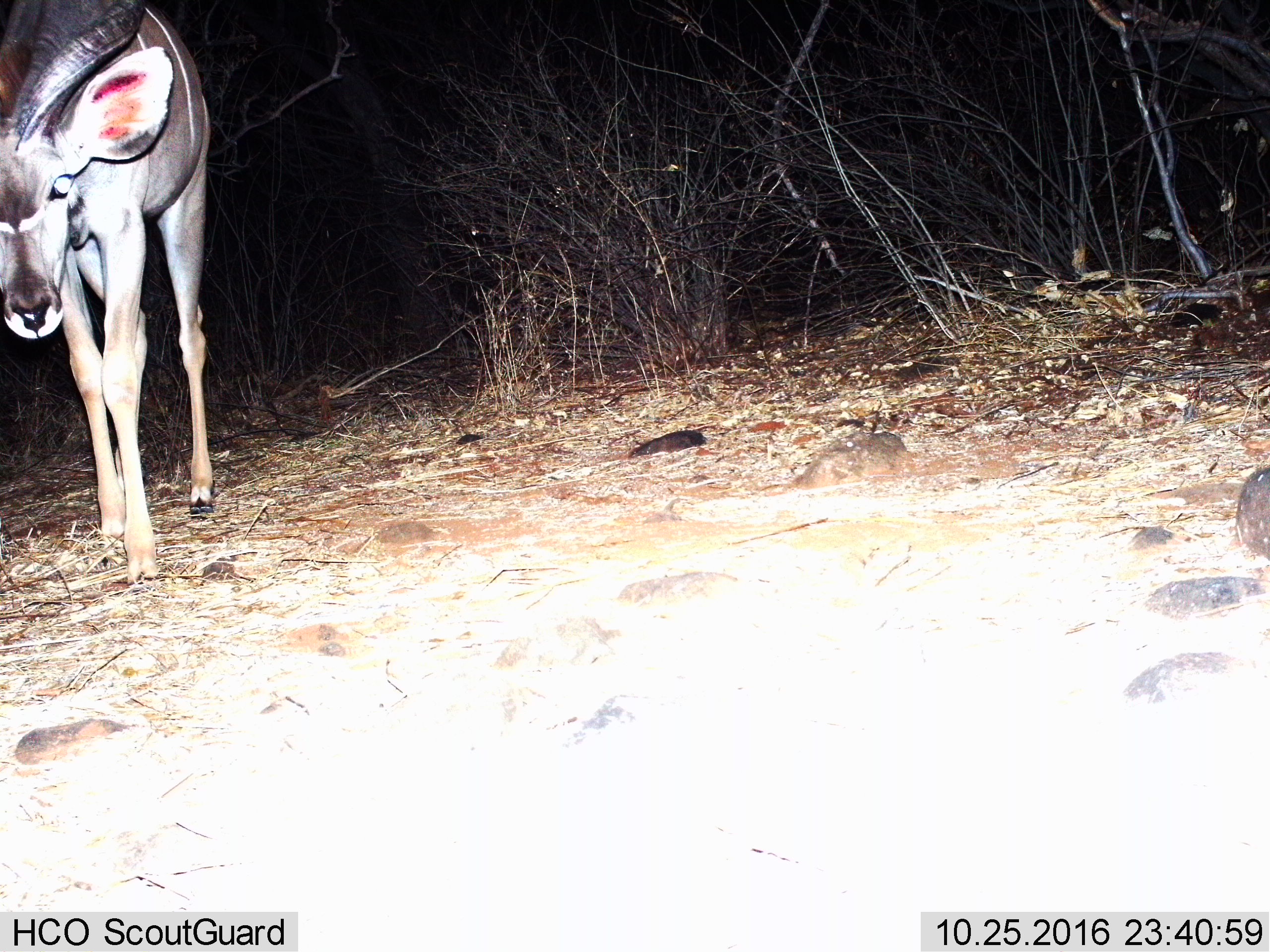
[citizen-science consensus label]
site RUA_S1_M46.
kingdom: Animalia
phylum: Chordata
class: Mammalia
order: Artiodactyla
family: Bovidae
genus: Tragelaphus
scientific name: Tragelaphus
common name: kudu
Kudu (Tragelaphus), count 1. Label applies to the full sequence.